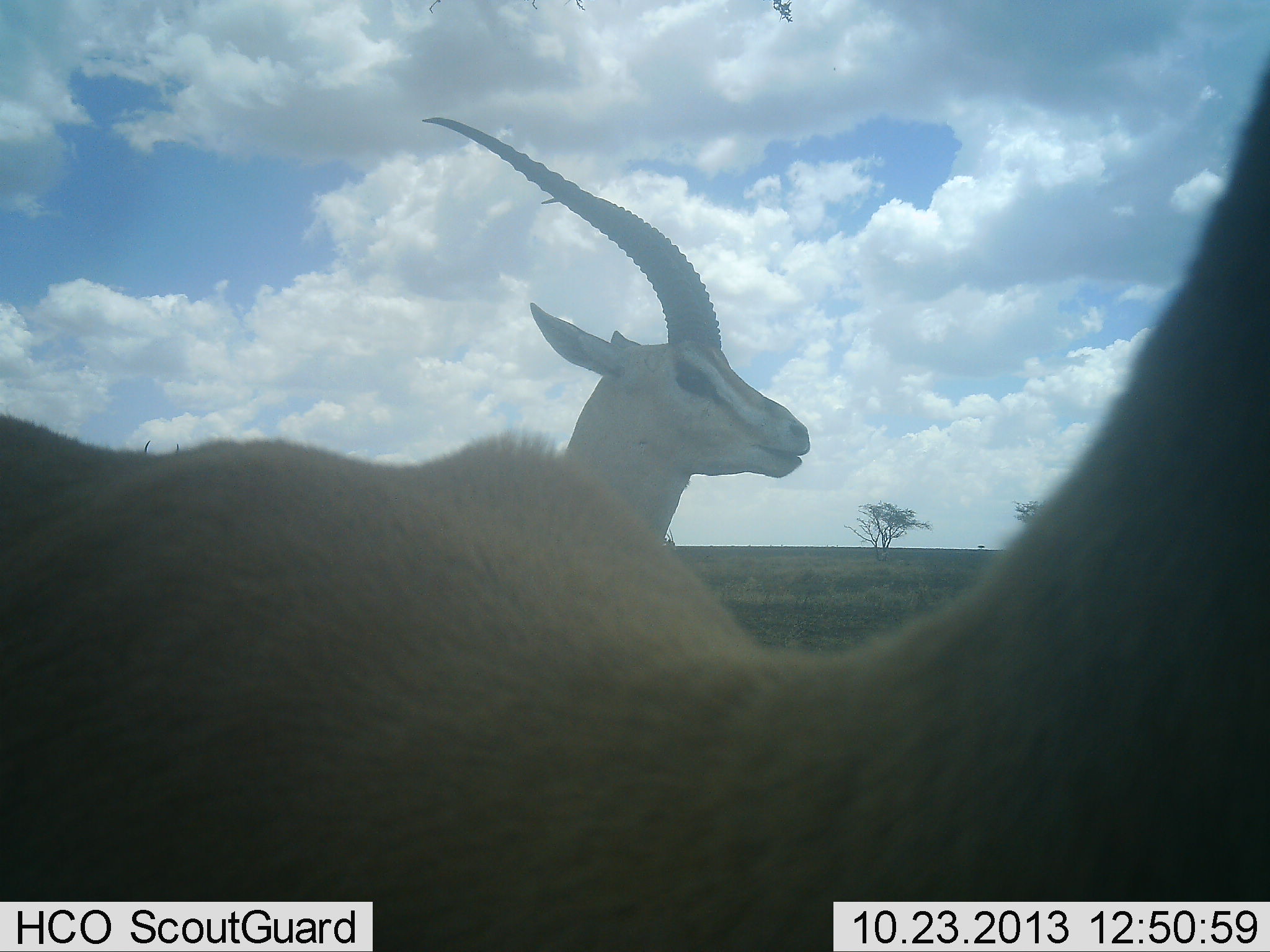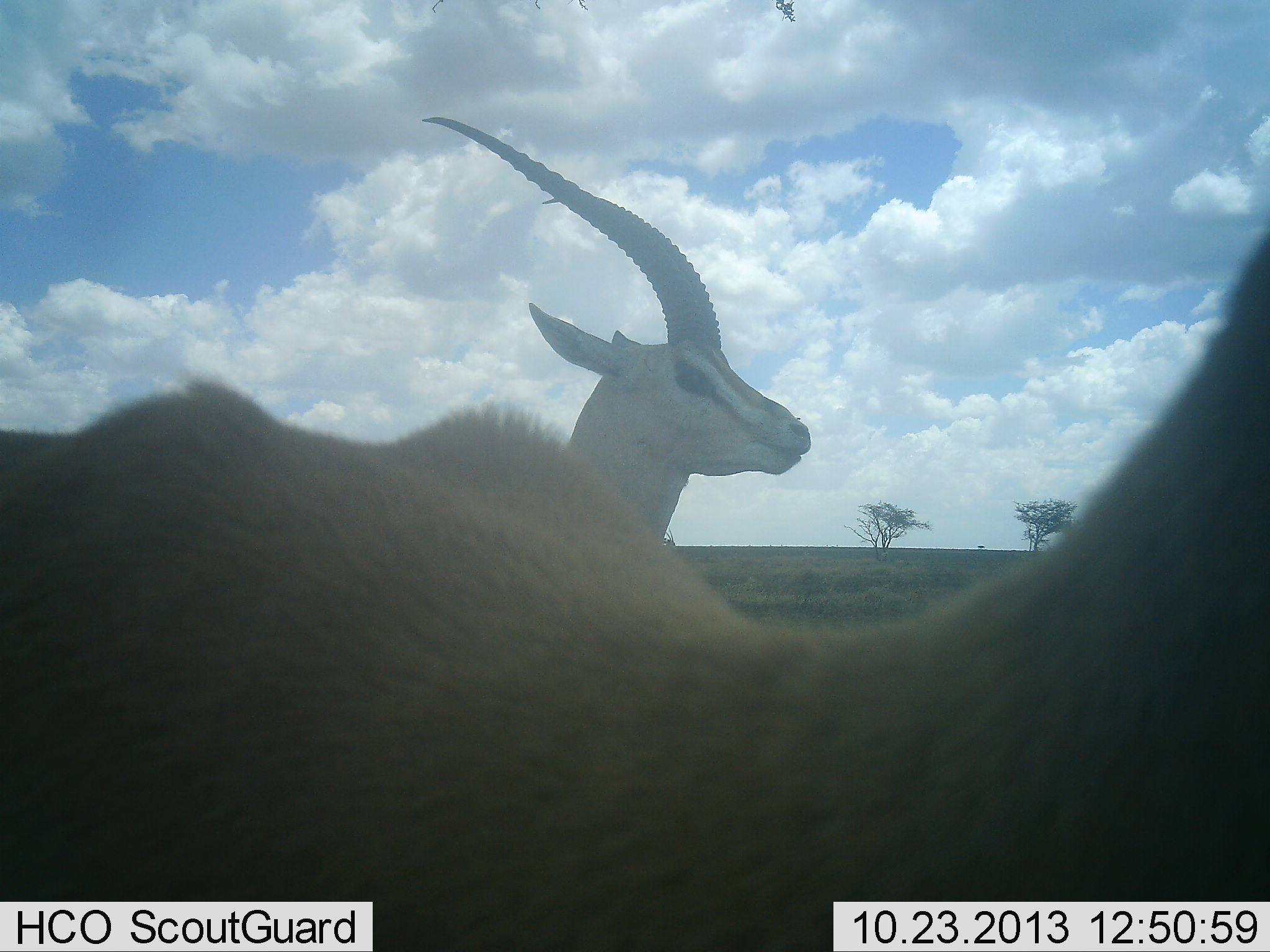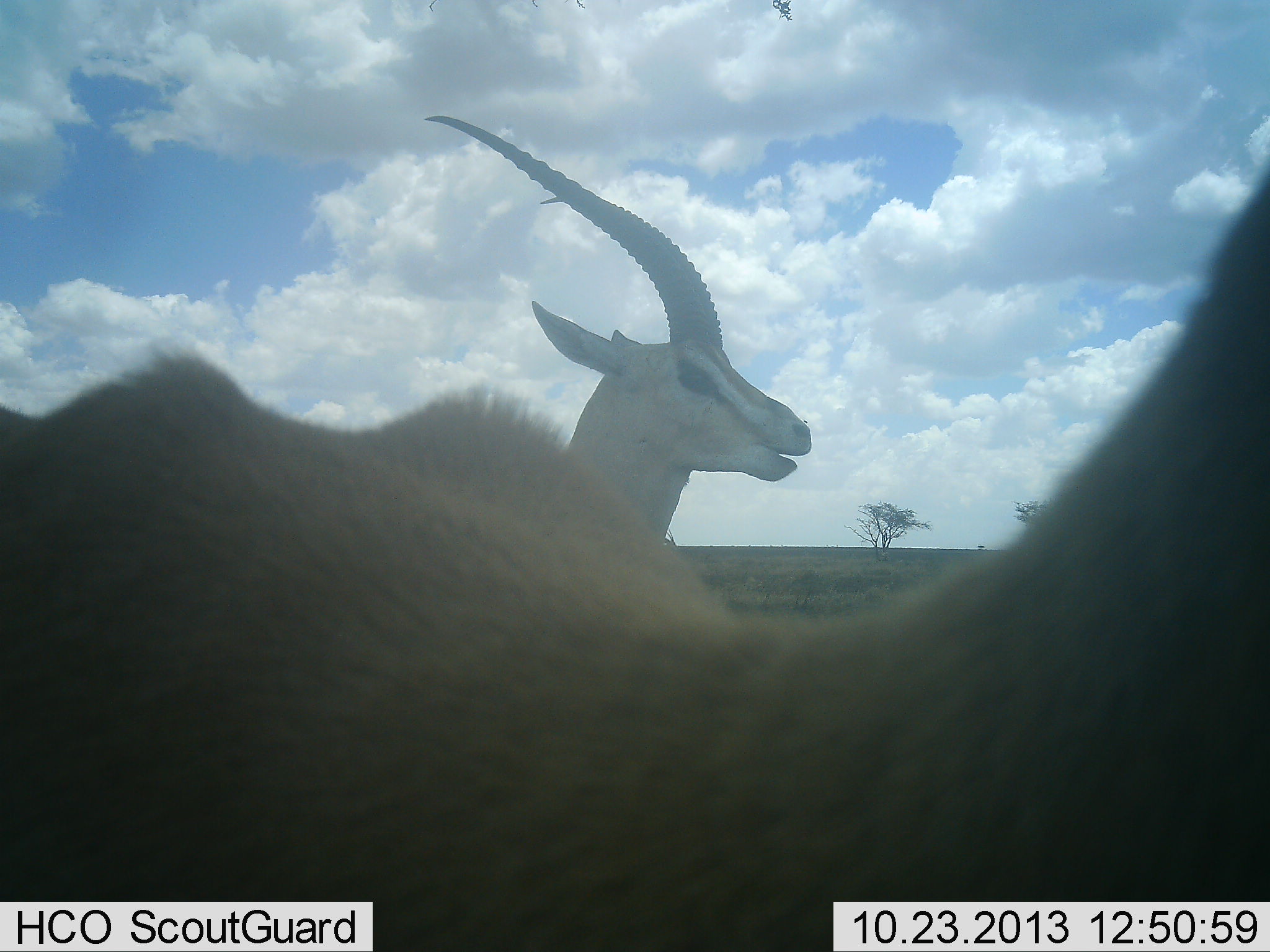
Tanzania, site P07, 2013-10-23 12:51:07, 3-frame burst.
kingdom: Animalia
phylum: Chordata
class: Mammalia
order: Artiodactyla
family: Bovidae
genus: Nanger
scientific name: Nanger granti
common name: grant's gazelle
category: gazellegrants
Gazellegrants (grant's gazelle) (Nanger granti), count 2. Behavior (volunteer vote fractions): standing 79%, resting 0%, moving 0%, interacting 7%. Young present (vote fraction): 0%. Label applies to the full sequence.